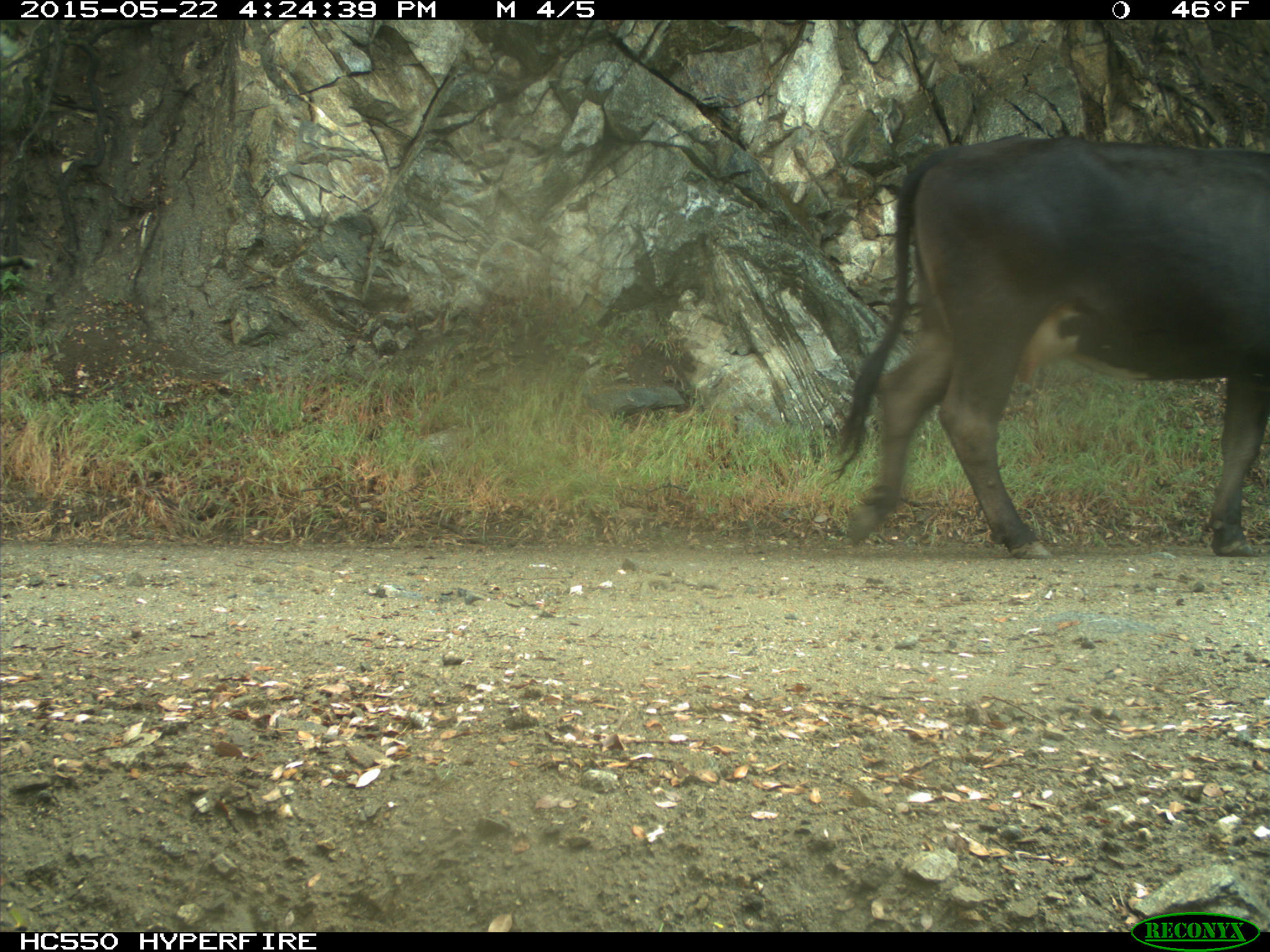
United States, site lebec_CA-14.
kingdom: Animalia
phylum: Chordata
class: Mammalia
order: Artiodactyla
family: Bovidae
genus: Bos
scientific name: Bos taurus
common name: domestic cow